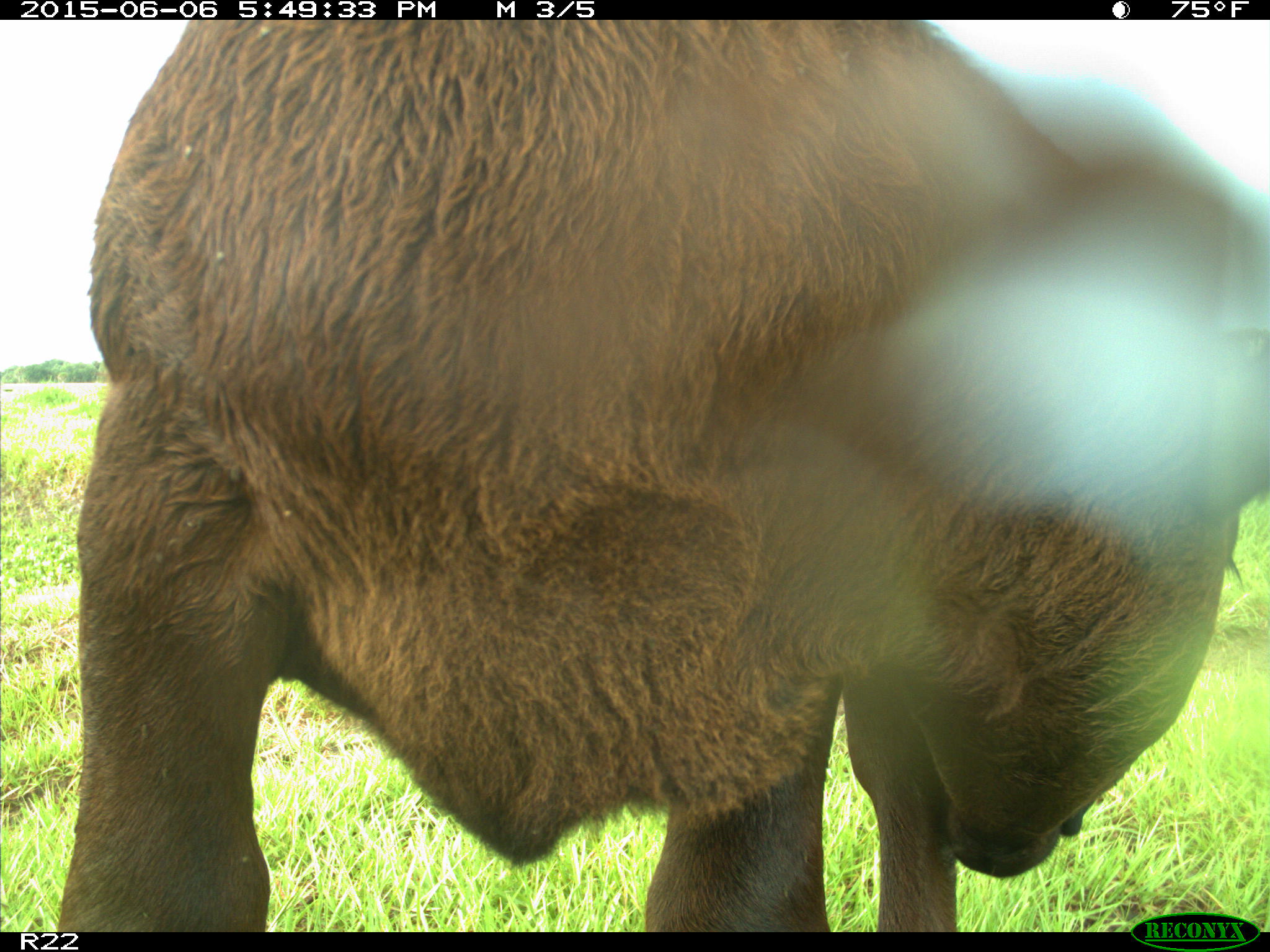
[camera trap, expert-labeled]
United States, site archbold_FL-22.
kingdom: Animalia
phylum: Chordata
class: Mammalia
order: Artiodactyla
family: Bovidae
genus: Bos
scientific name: Bos taurus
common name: domestic cow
Bos taurus (domestic cow).